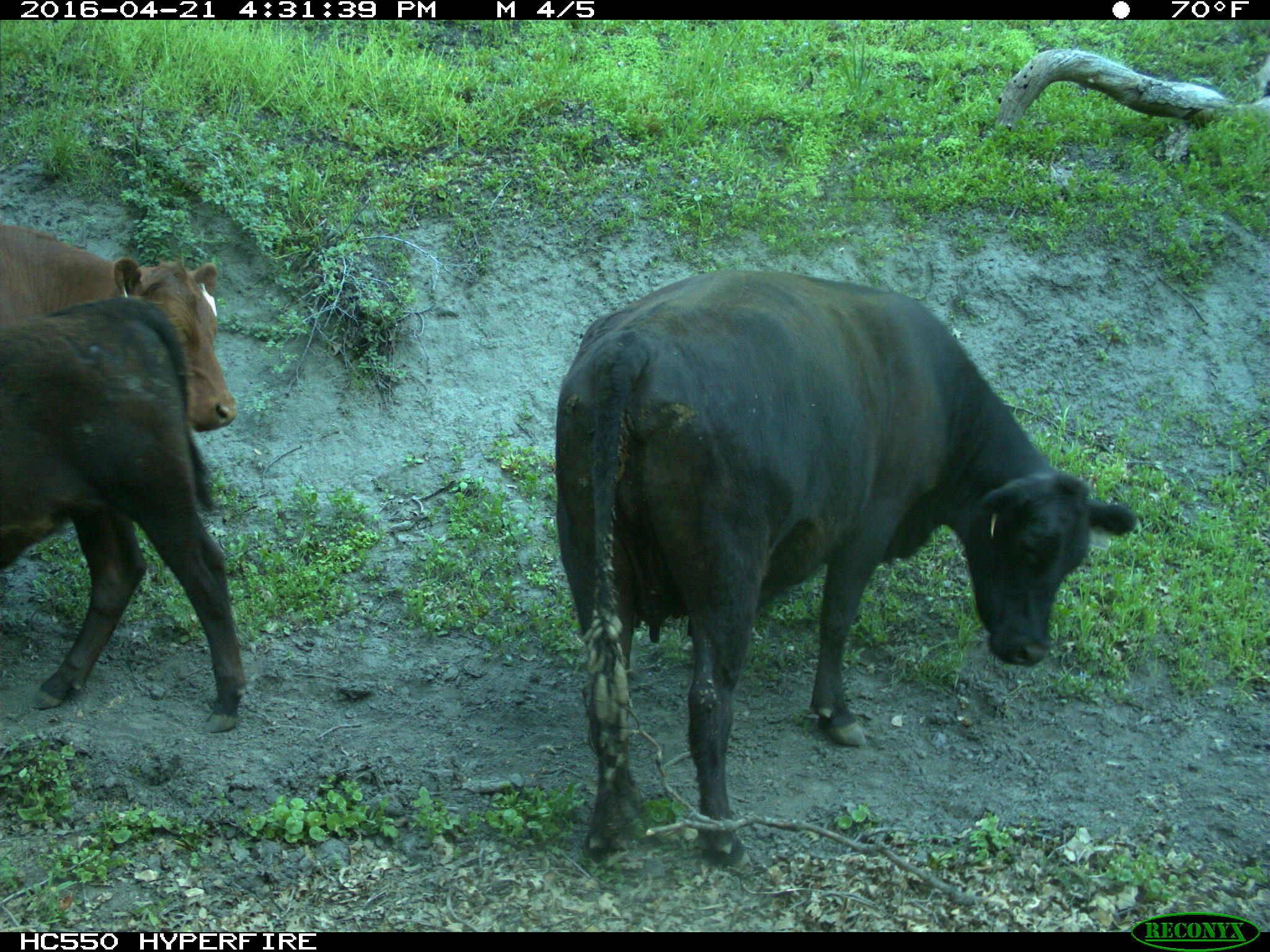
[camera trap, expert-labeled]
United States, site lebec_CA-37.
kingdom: Animalia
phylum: Chordata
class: Mammalia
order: Artiodactyla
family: Bovidae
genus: Bos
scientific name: Bos taurus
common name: domestic cow